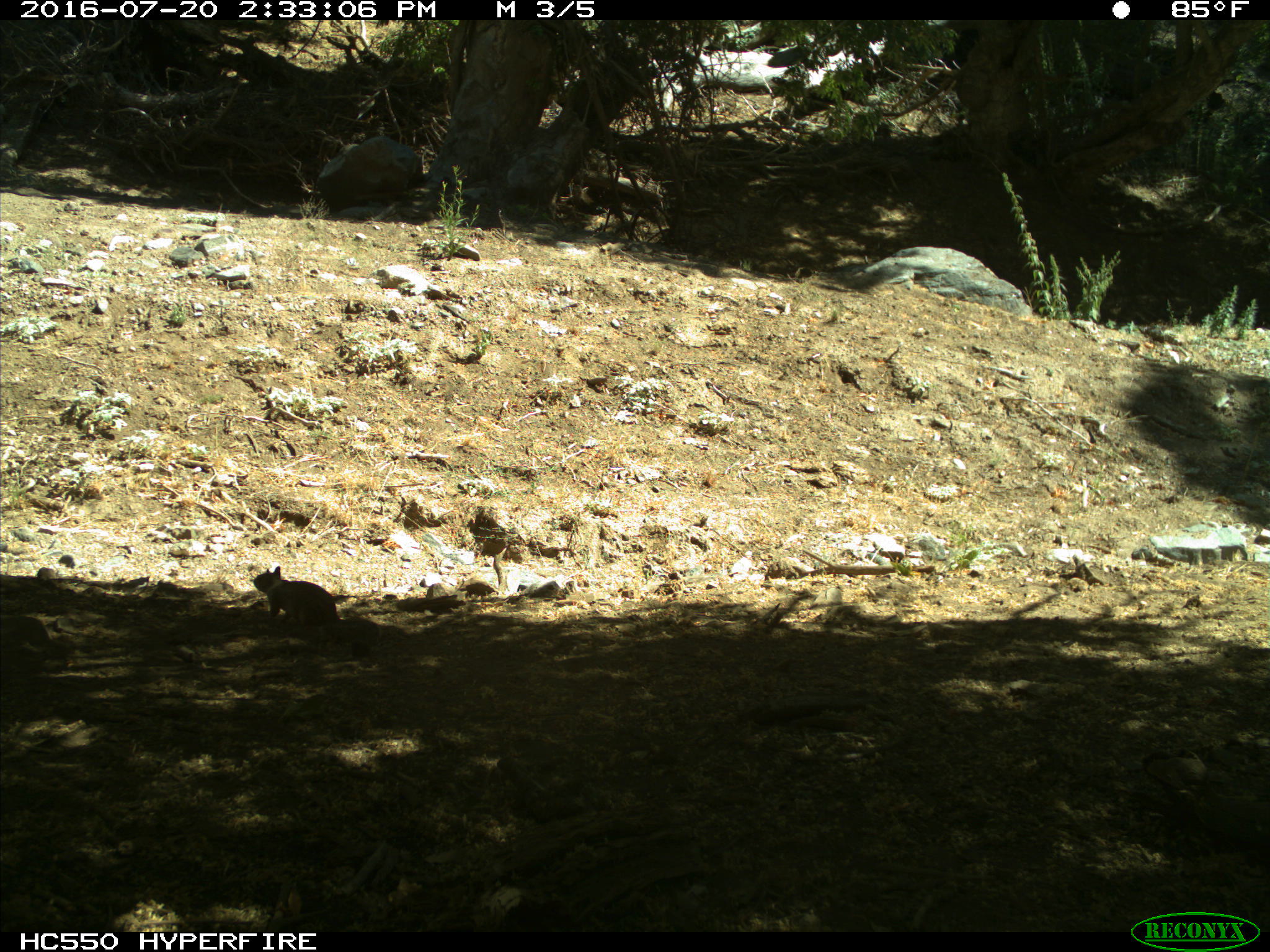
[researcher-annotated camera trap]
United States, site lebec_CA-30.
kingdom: Animalia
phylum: Chordata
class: Mammalia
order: Rodentia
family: Sciuridae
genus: Otospermophilus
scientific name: Otospermophilus beecheyi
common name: california ground squirrel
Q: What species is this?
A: Otospermophilus beecheyi (california ground squirrel).